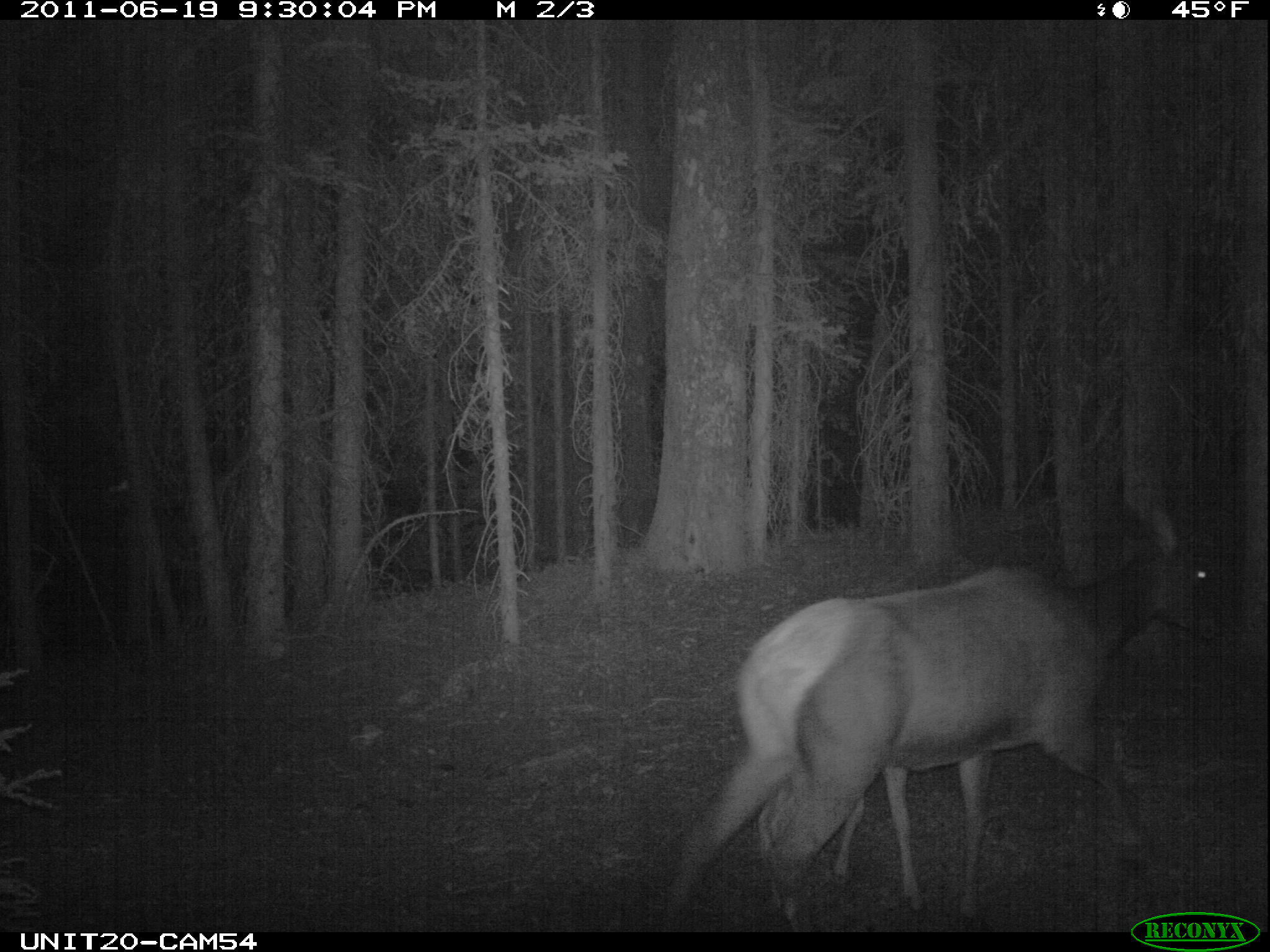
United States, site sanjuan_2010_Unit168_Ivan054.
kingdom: Animalia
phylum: Chordata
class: Mammalia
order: Artiodactyla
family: Cervidae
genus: Cervus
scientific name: Cervus elaphus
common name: red deer